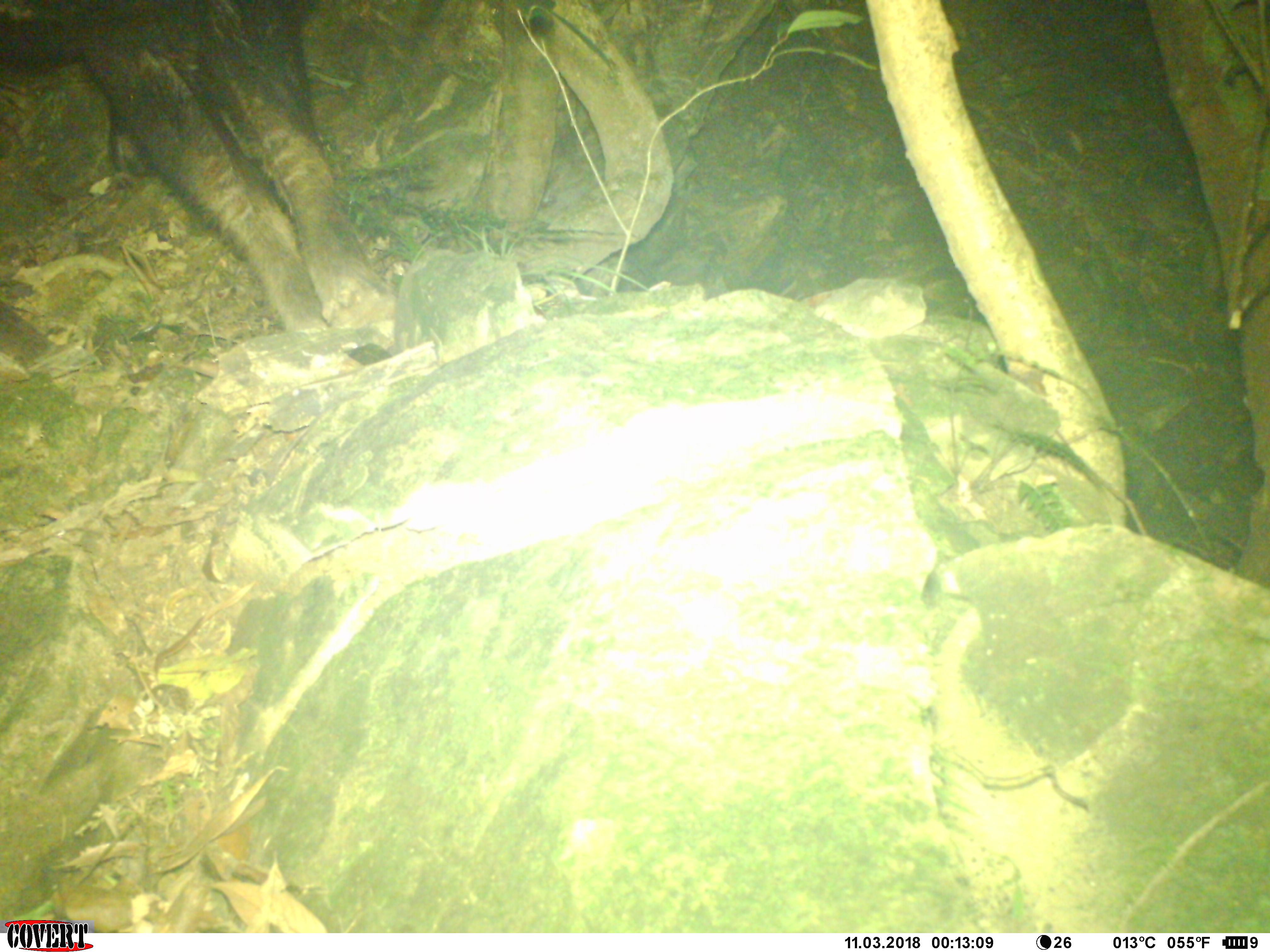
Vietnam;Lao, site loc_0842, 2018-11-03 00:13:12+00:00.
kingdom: Animalia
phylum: Chordata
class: Mammalia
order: Artiodactyla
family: Bovidae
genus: Capricornis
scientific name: Capricornis sumatraensis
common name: chinese serow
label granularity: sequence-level